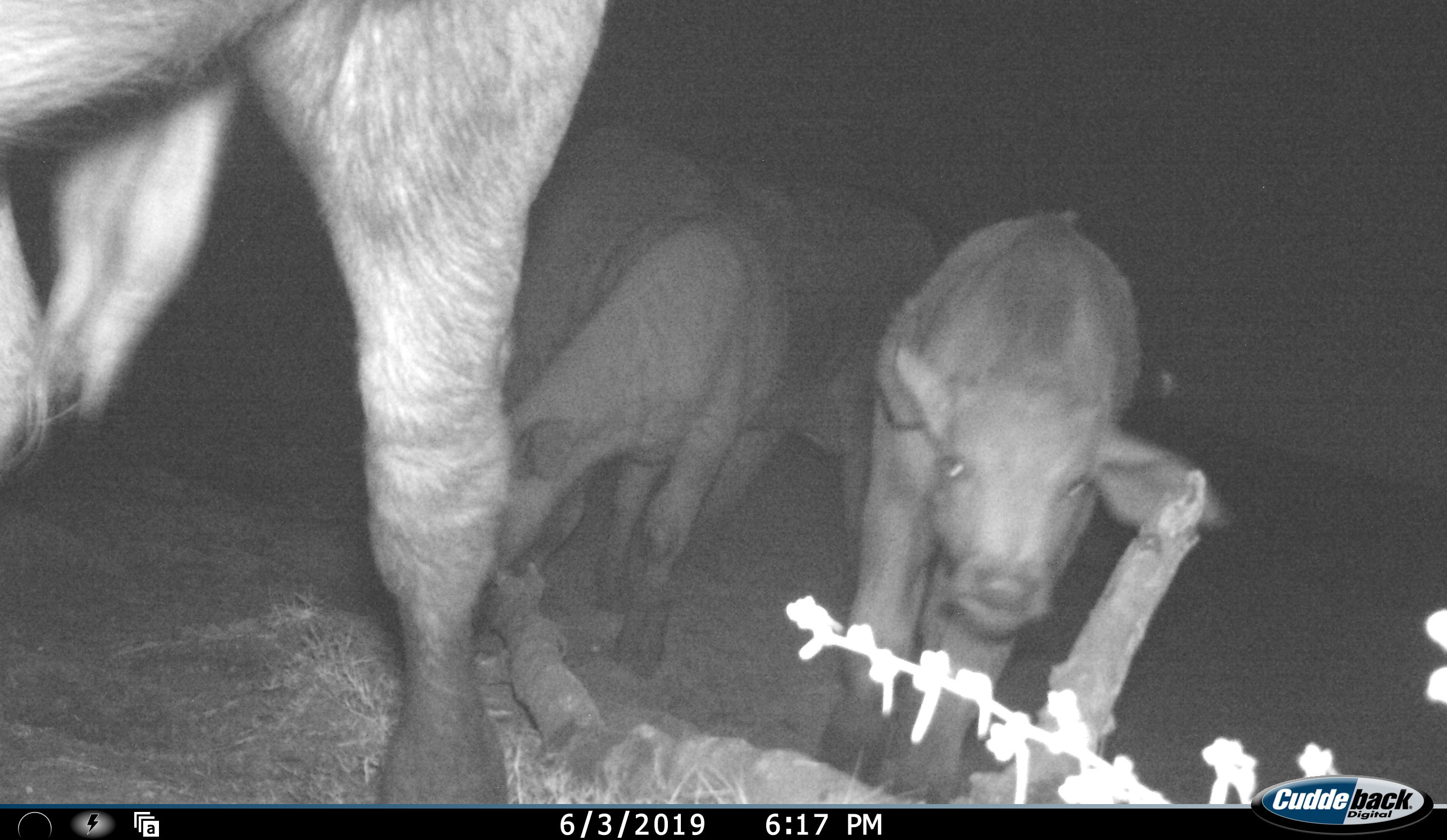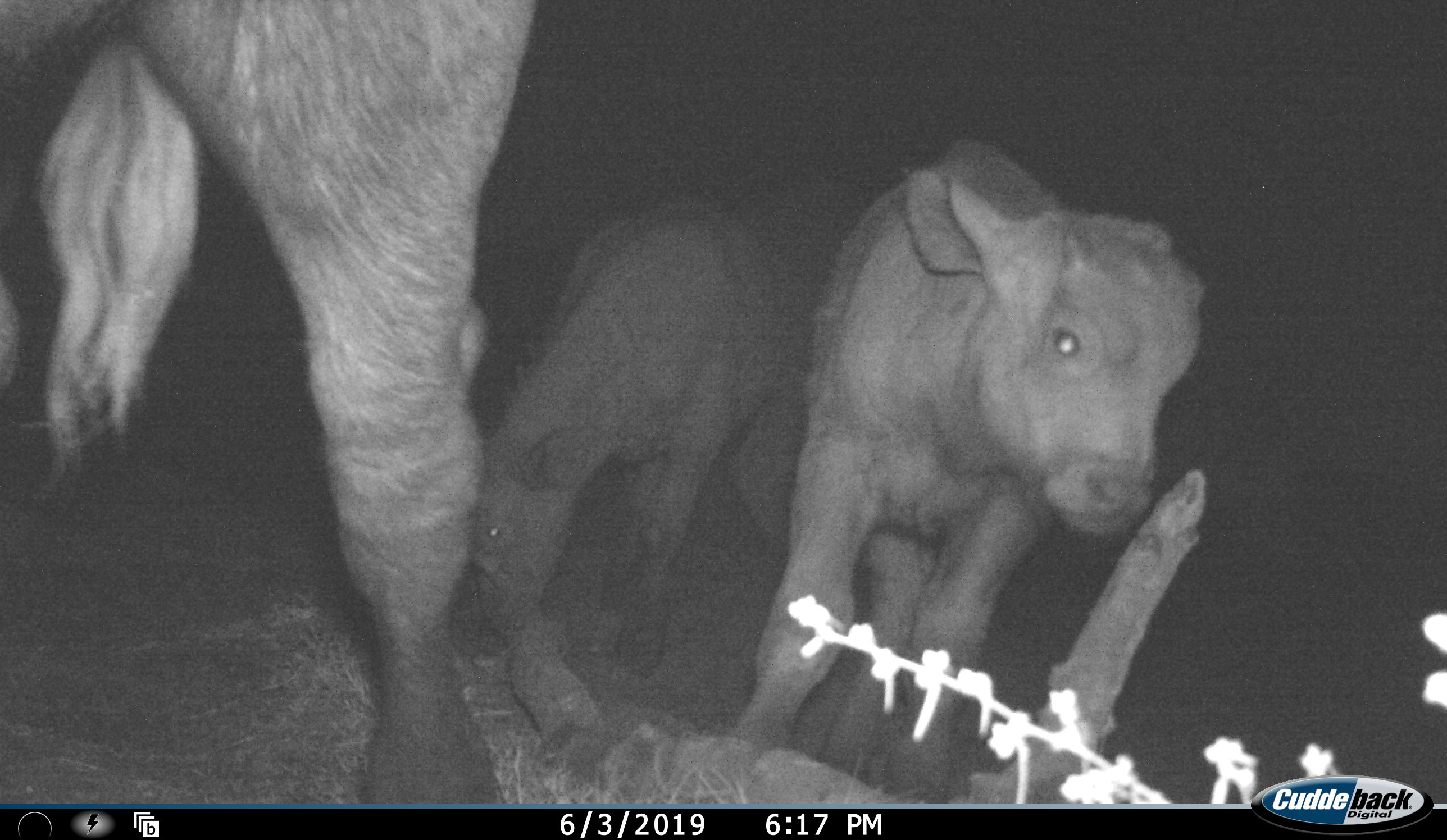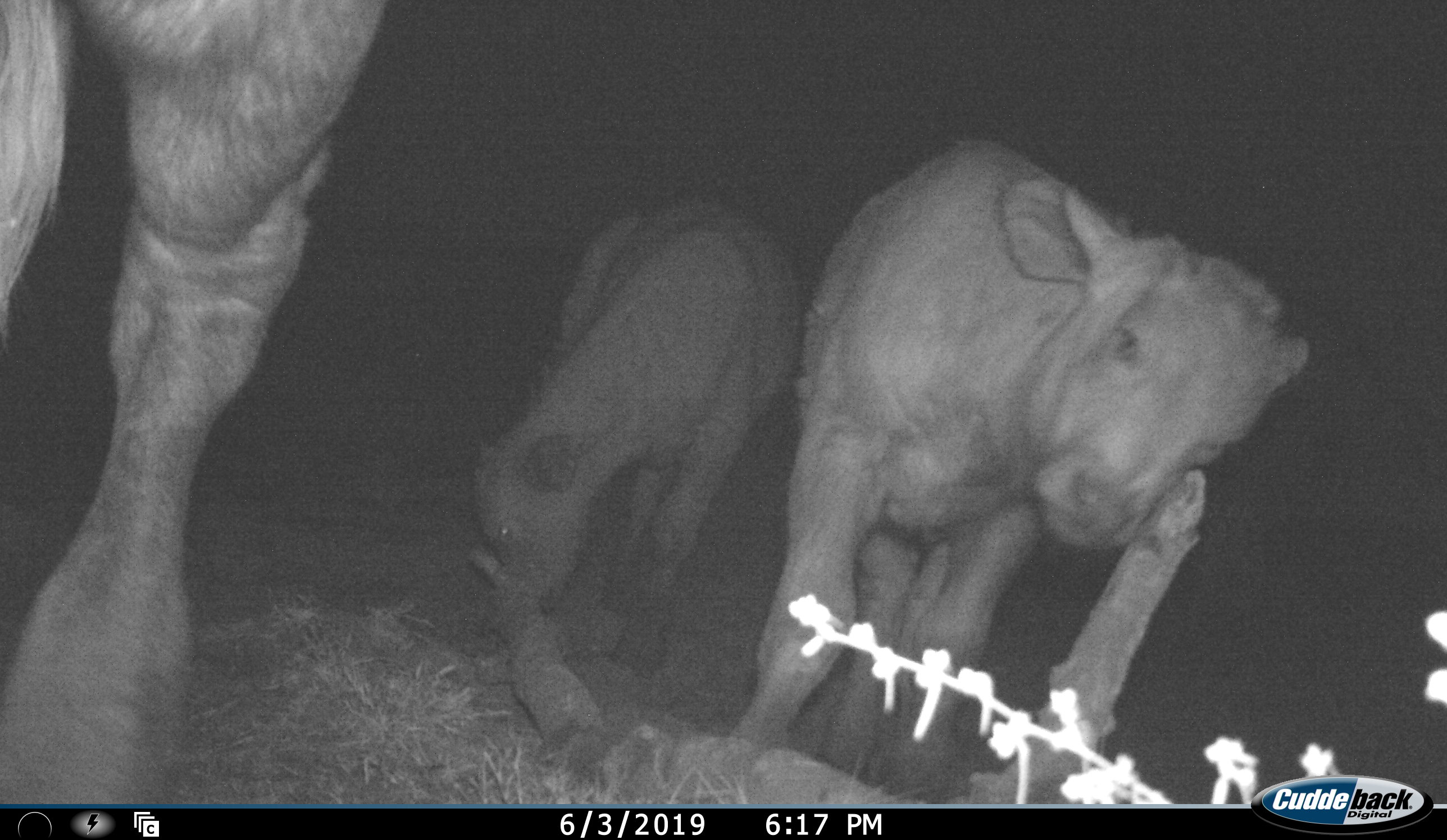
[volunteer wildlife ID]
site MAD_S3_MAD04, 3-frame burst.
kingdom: Animalia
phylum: Chordata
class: Mammalia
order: Artiodactyla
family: Bovidae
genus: Syncerus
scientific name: Syncerus caffer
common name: african buffalo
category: buffalo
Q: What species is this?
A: Buffalo (african buffalo) (Syncerus caffer).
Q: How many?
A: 4.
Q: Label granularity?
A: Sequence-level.